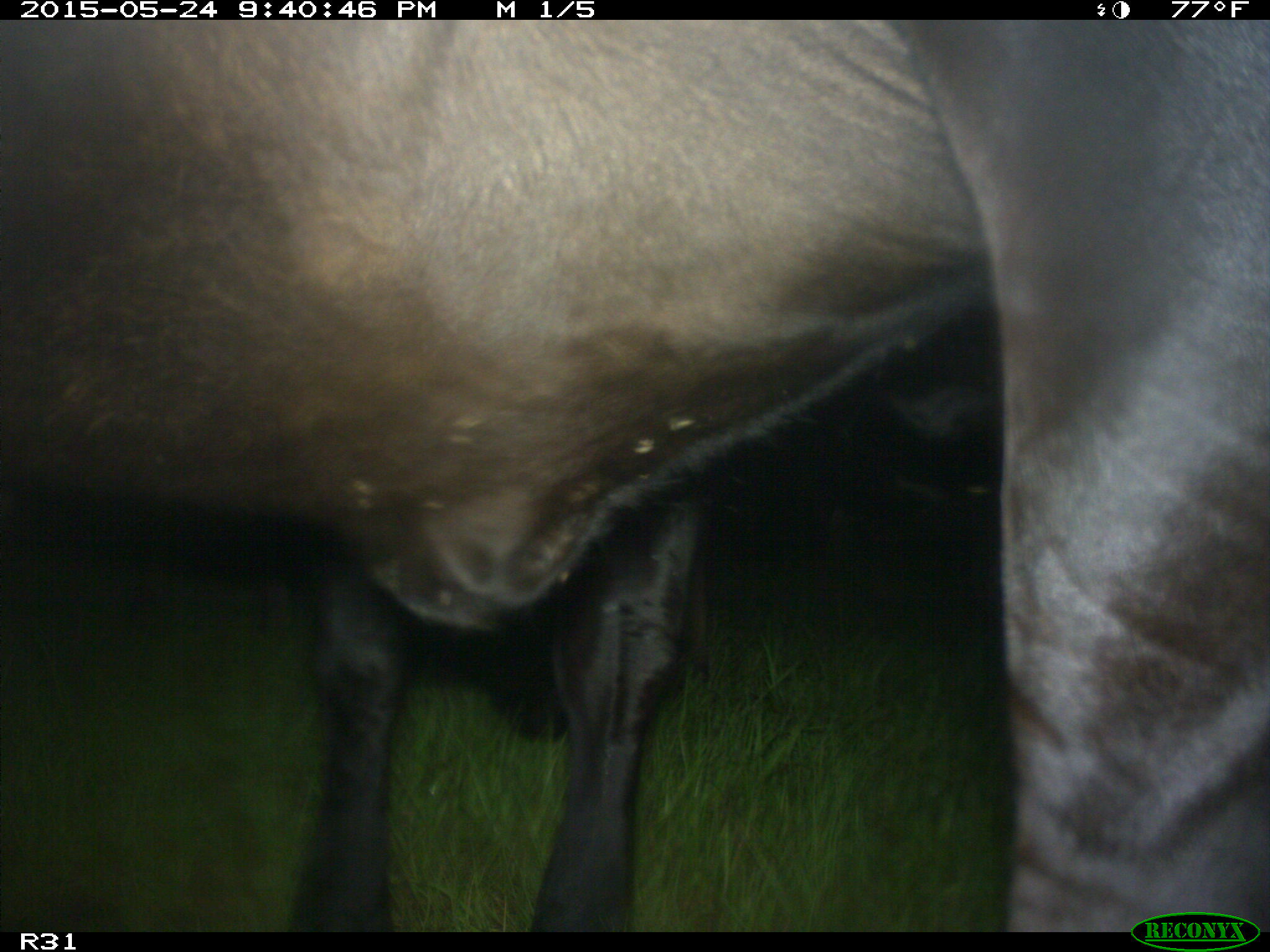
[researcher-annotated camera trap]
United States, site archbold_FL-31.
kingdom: Animalia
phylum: Chordata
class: Mammalia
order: Artiodactyla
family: Bovidae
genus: Bos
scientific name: Bos taurus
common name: domestic cow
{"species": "Bos taurus (domestic cow)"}